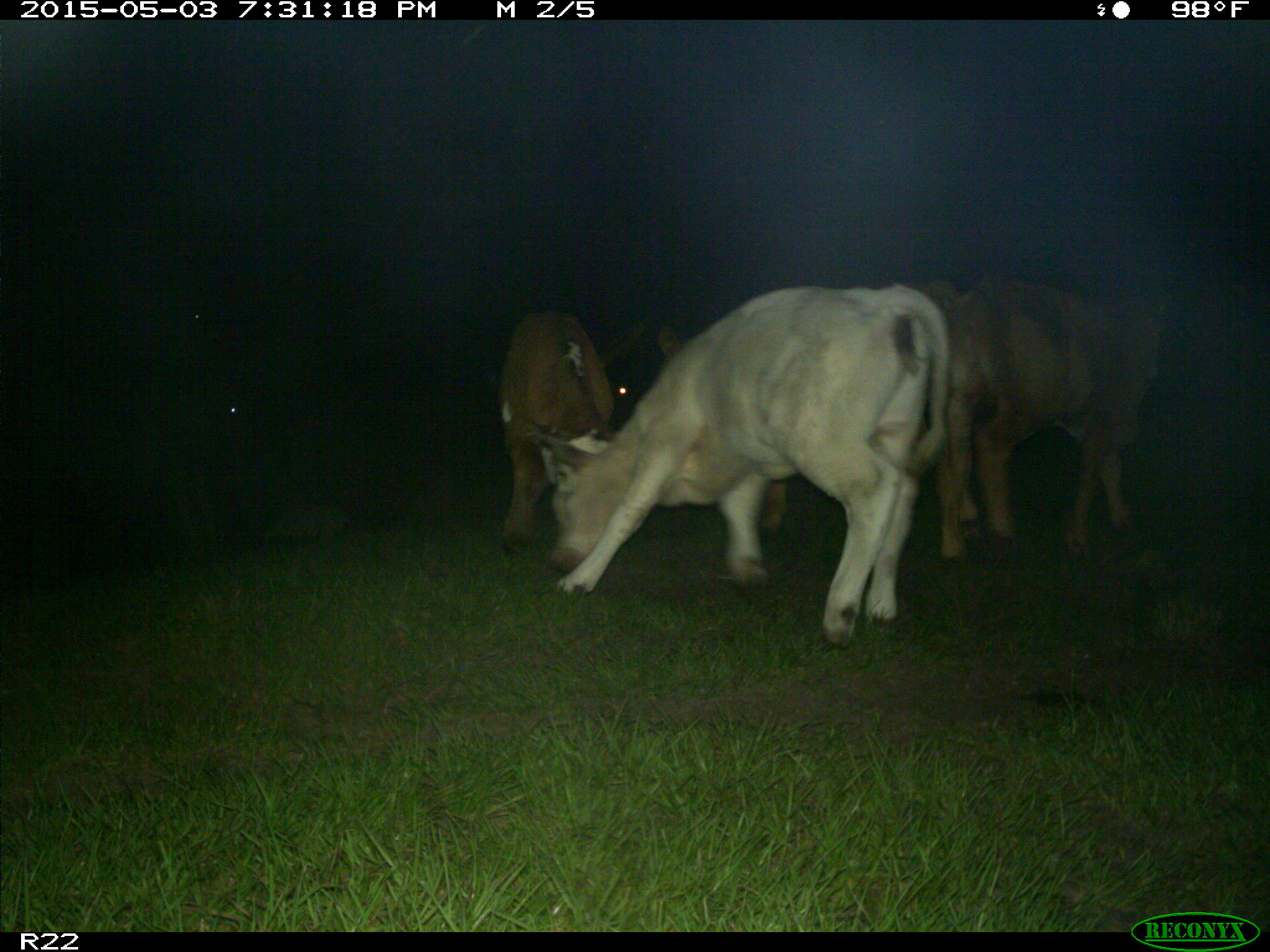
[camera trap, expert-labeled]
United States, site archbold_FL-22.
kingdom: Animalia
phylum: Chordata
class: Mammalia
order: Artiodactyla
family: Bovidae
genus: Bos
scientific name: Bos taurus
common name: domestic cow